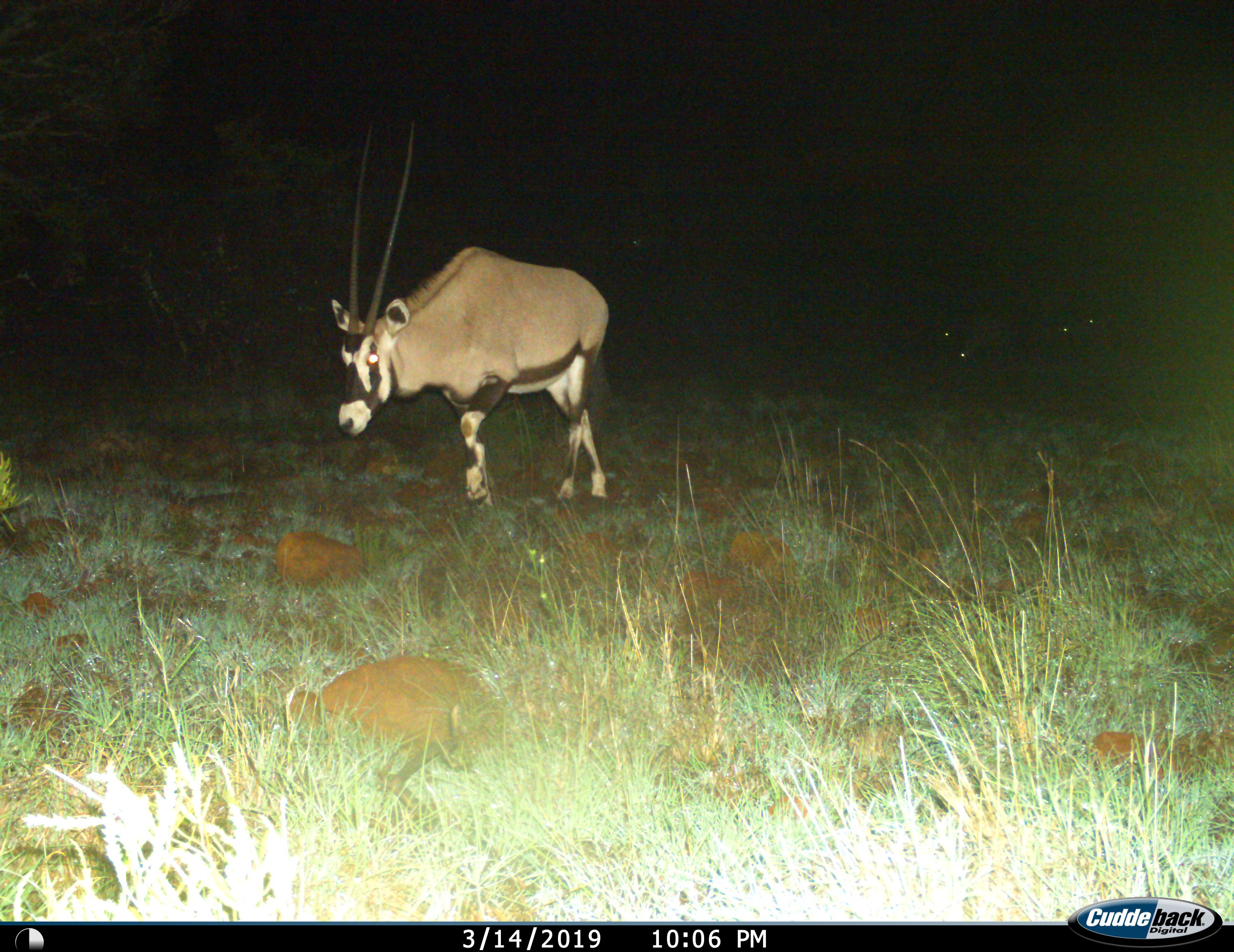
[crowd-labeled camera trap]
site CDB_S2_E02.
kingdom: Animalia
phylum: Chordata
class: Mammalia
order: Artiodactyla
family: Bovidae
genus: Oryx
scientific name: Oryx gazella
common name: gemsbok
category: oryx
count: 1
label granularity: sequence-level